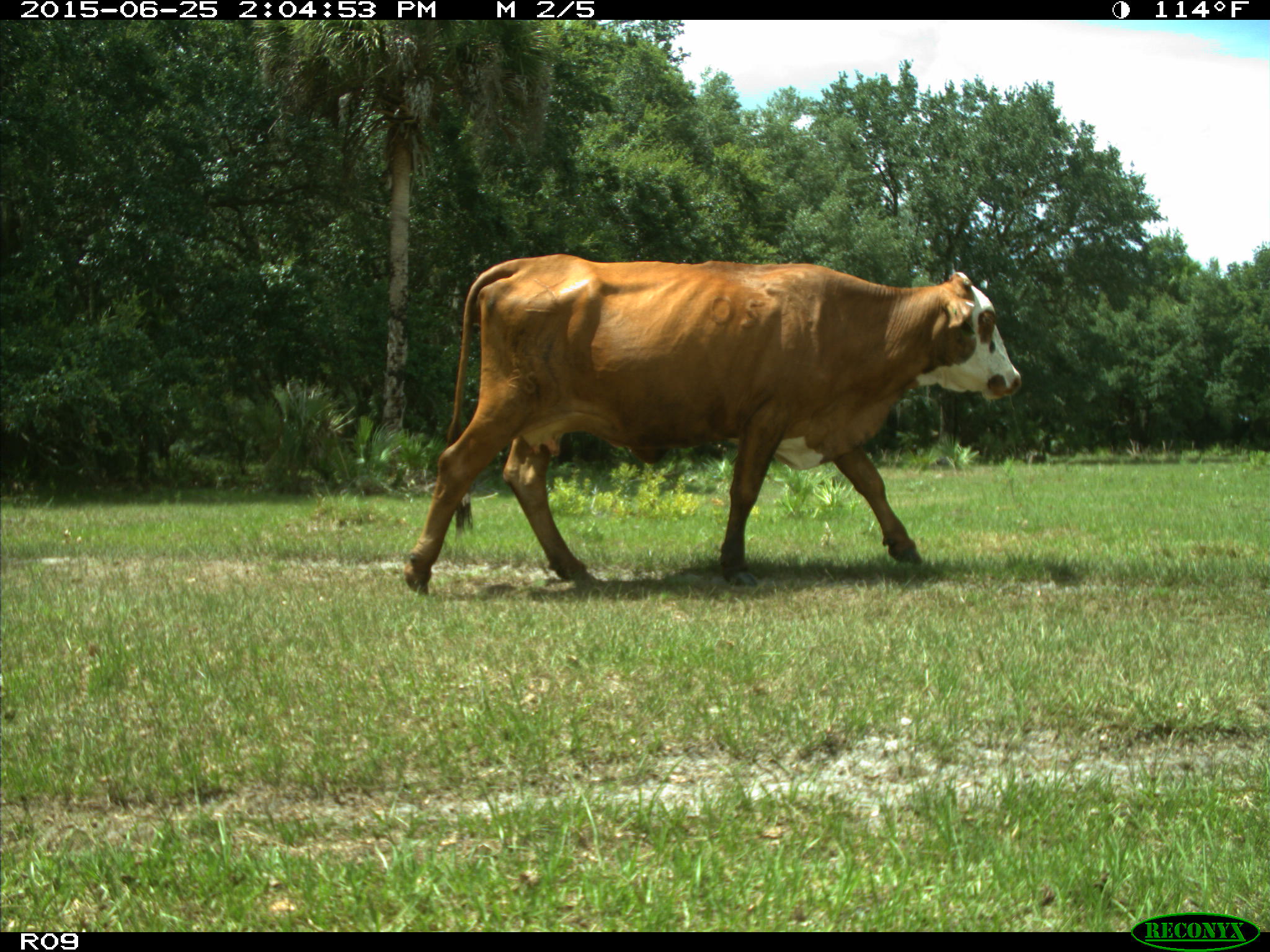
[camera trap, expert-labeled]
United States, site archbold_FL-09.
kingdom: Animalia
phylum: Chordata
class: Mammalia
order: Artiodactyla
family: Bovidae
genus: Bos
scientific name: Bos taurus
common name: domestic cow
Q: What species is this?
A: Bos taurus (domestic cow).